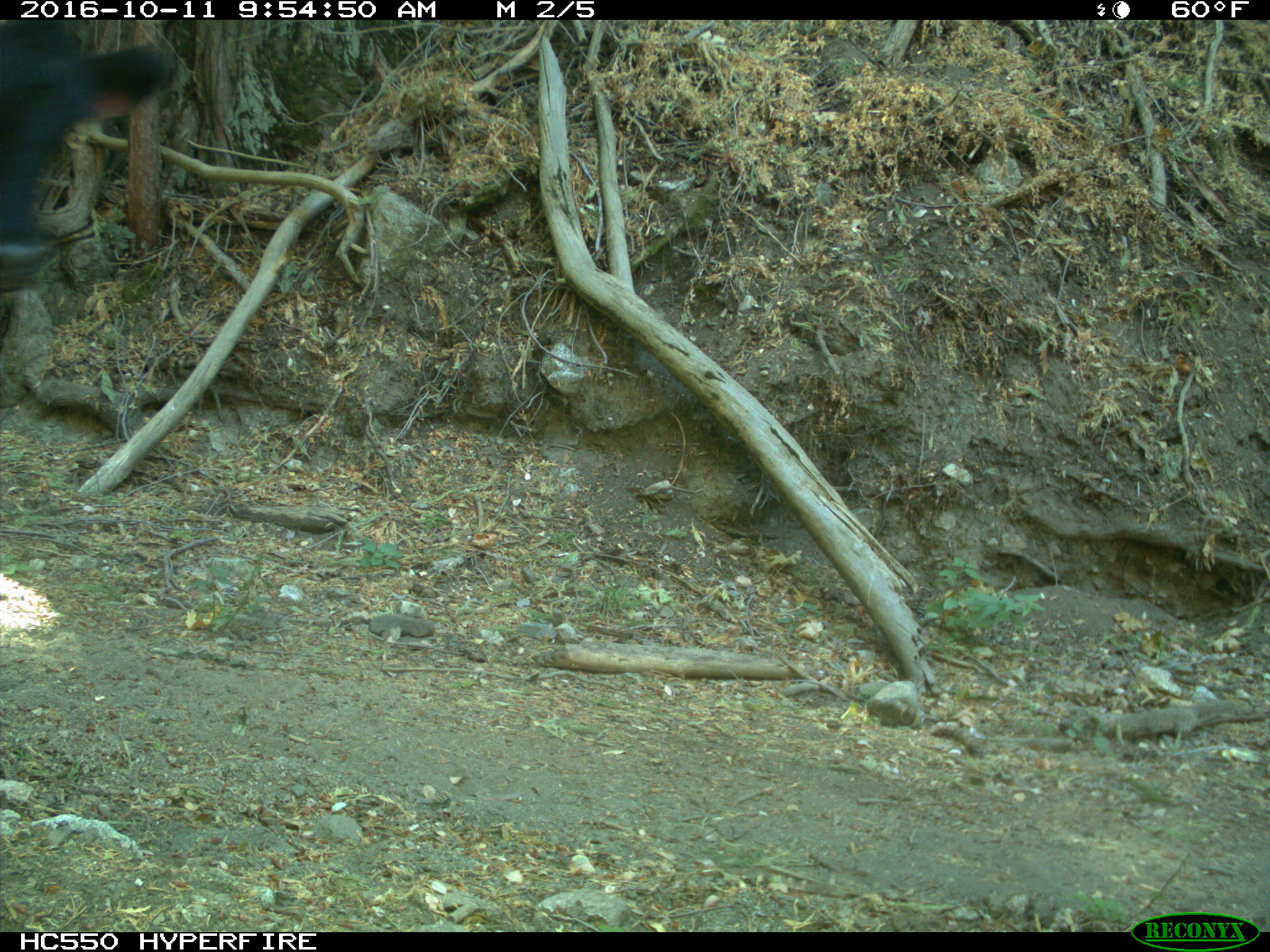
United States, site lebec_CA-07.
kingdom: Animalia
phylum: Chordata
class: Mammalia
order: Artiodactyla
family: Bovidae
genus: Bos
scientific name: Bos taurus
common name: domestic cow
Bos taurus (domestic cow).